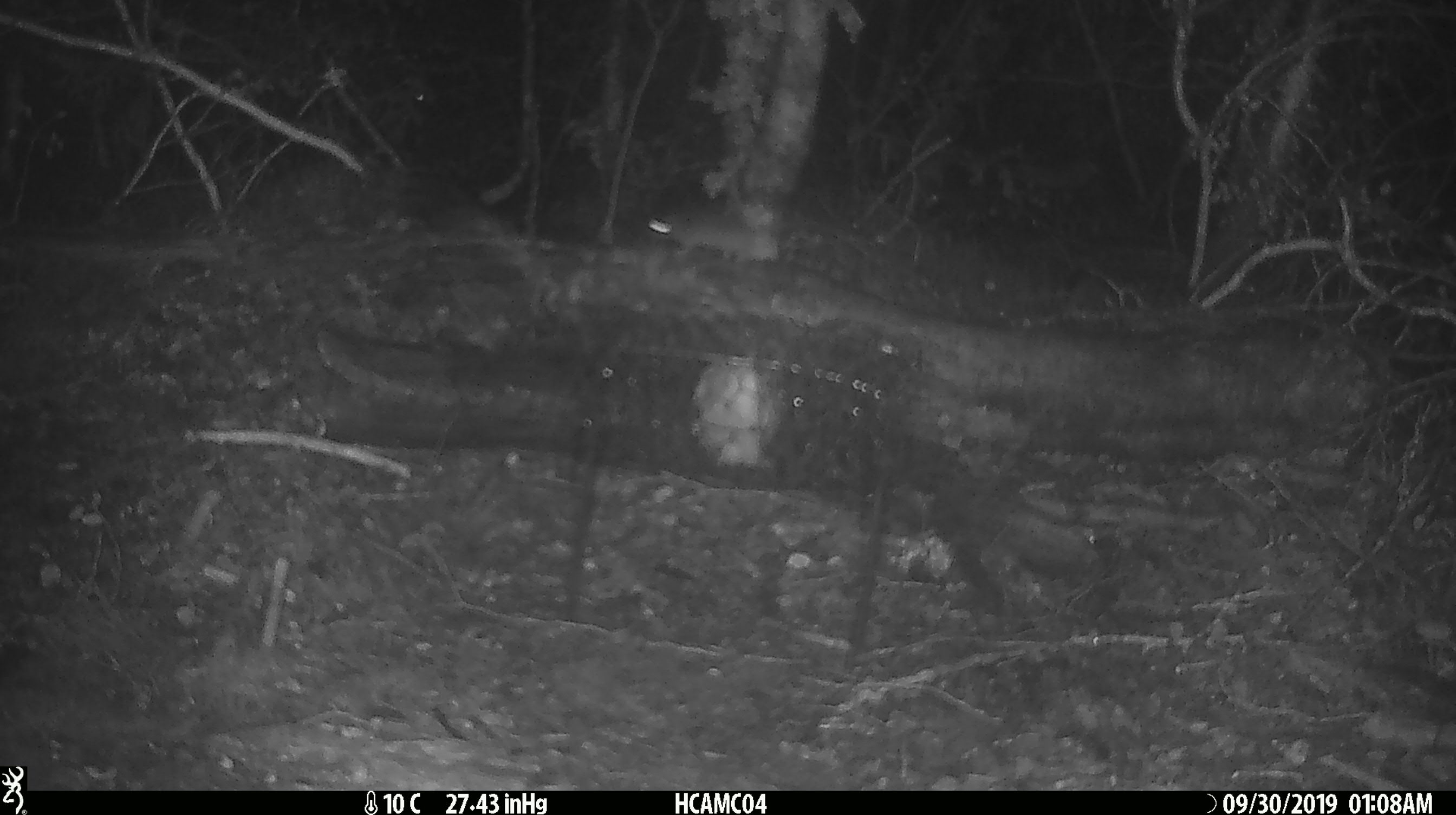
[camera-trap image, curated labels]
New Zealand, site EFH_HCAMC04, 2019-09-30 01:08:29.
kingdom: Animalia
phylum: Chordata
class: Mammalia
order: Rodentia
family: Muridae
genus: Mus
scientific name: Mus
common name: mouse